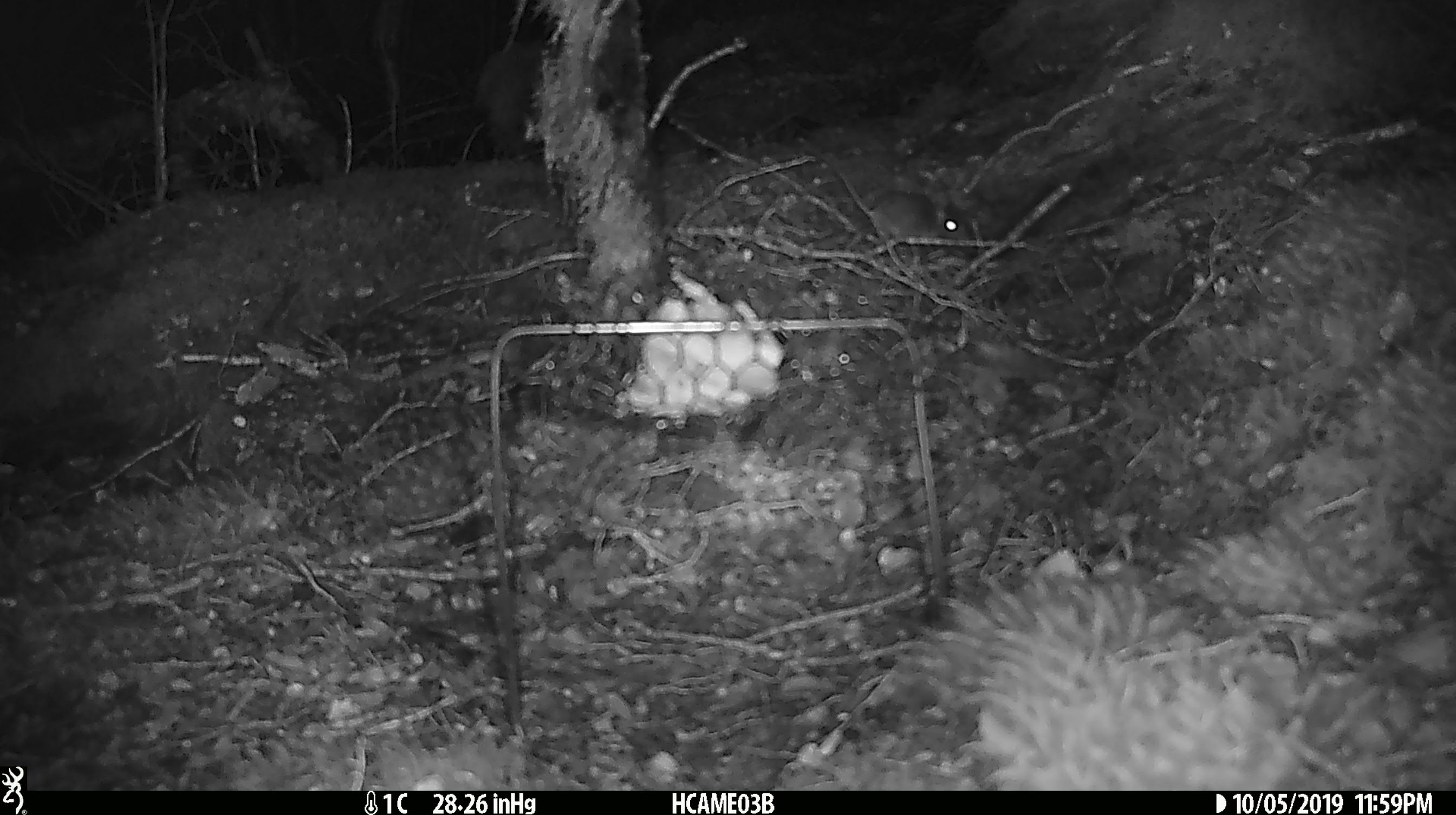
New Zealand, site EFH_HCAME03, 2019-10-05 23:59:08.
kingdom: Animalia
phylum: Chordata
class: Mammalia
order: Rodentia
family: Muridae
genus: Mus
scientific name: Mus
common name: mouse